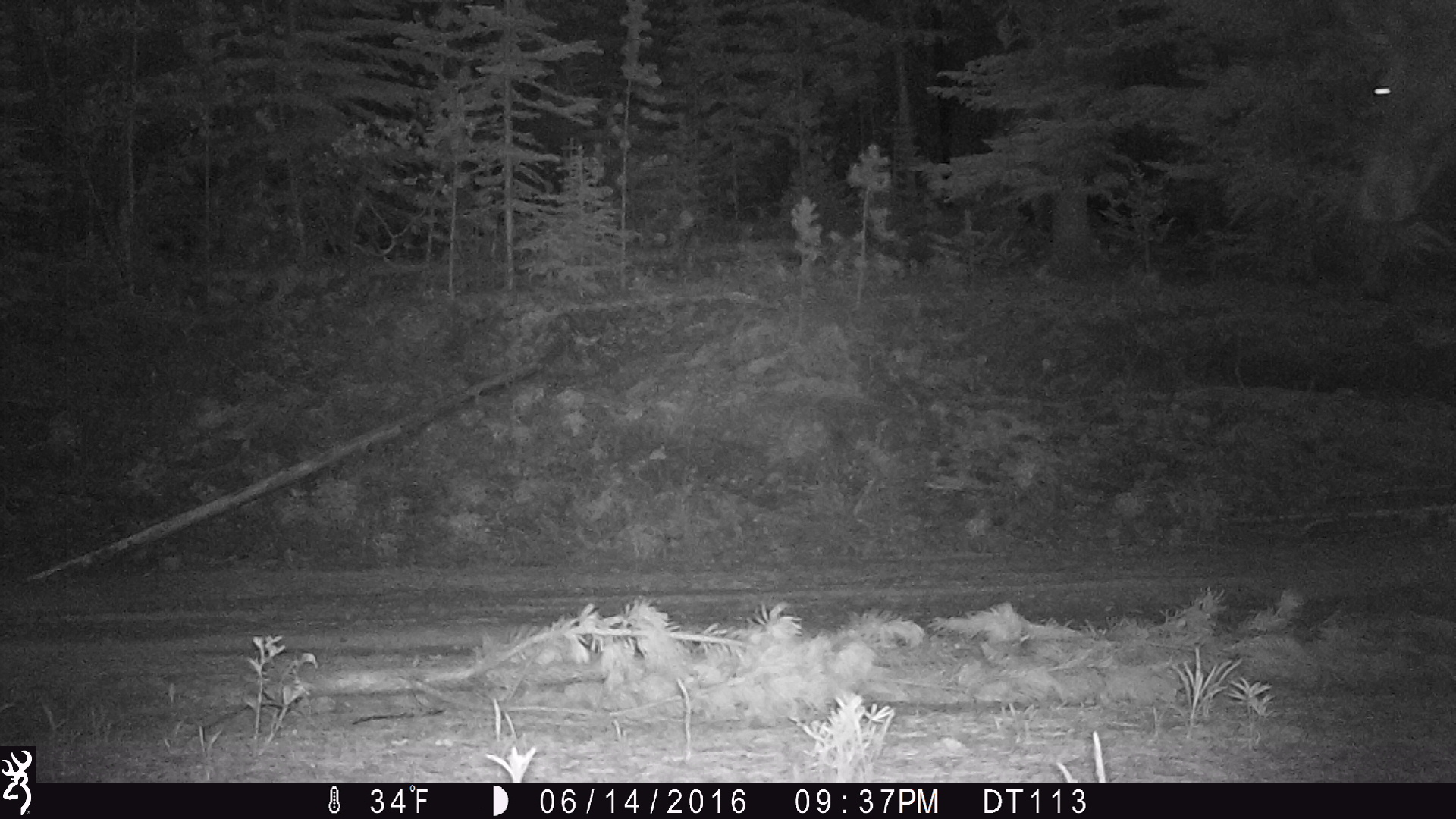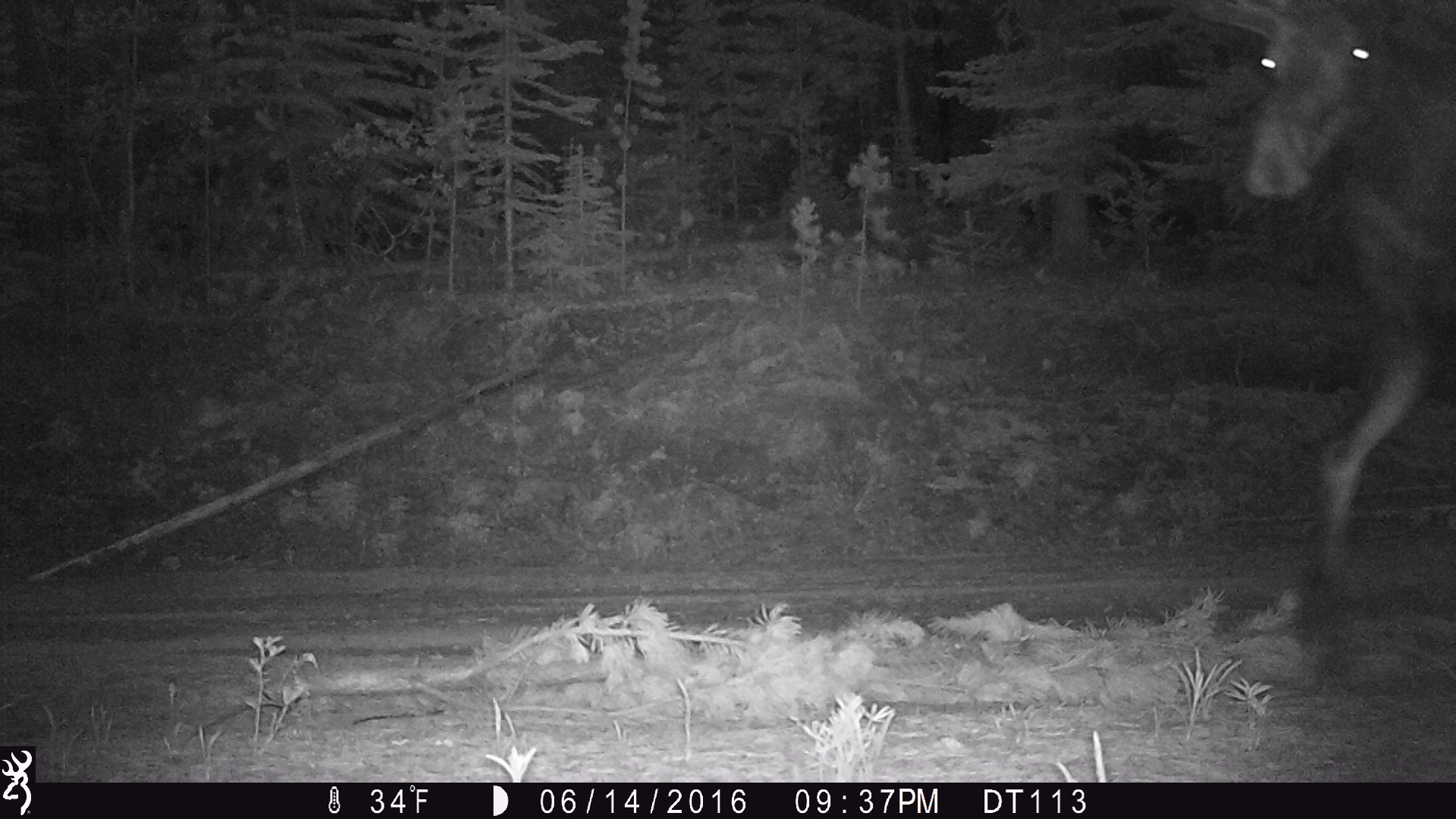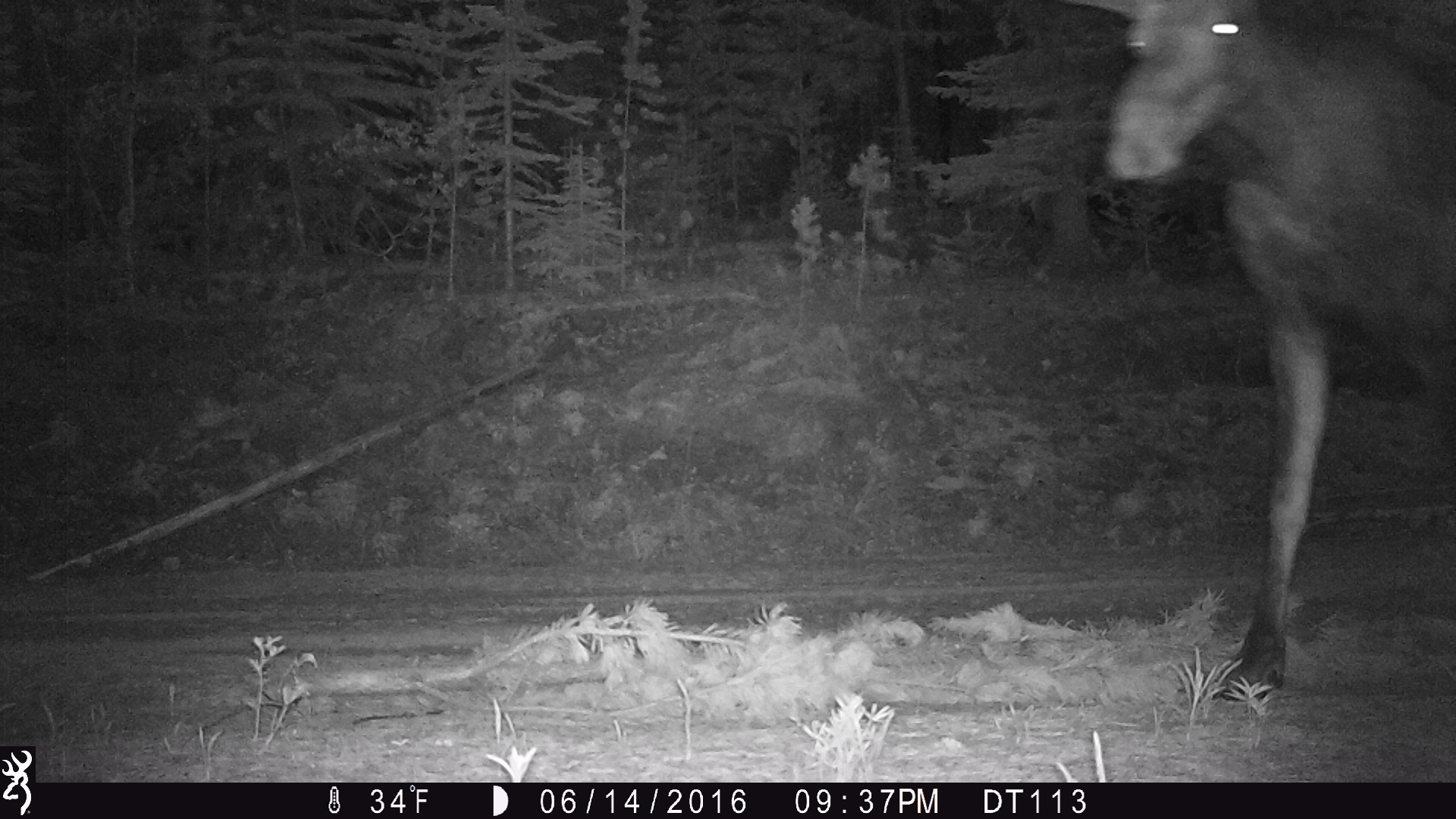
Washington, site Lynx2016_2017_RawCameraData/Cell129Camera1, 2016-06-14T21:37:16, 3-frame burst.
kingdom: Animalia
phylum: Chordata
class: Mammalia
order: Artiodactyla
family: Cervidae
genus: Alces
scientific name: Alces alces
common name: moose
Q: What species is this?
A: Alces alces (moose).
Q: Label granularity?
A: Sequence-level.